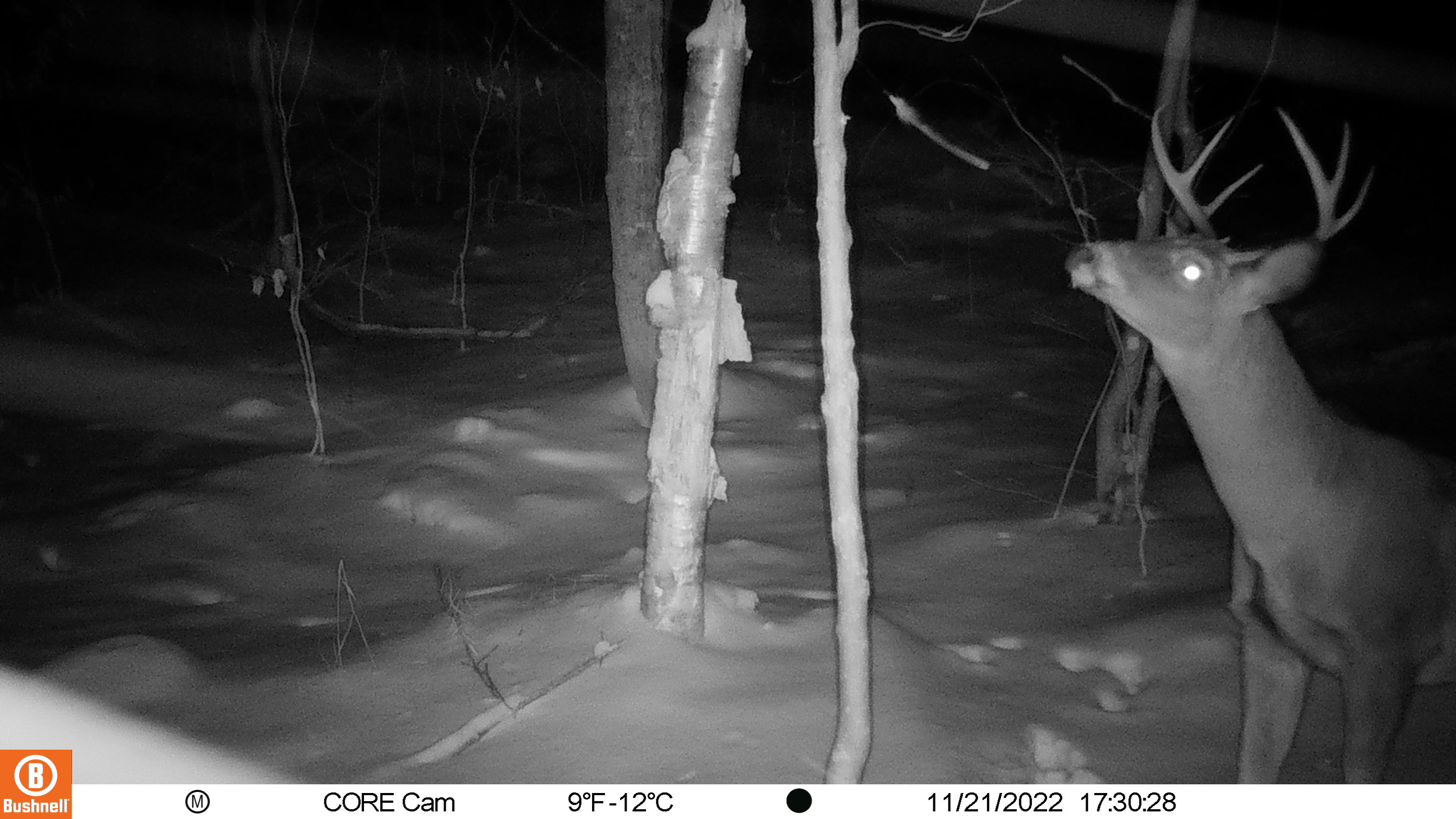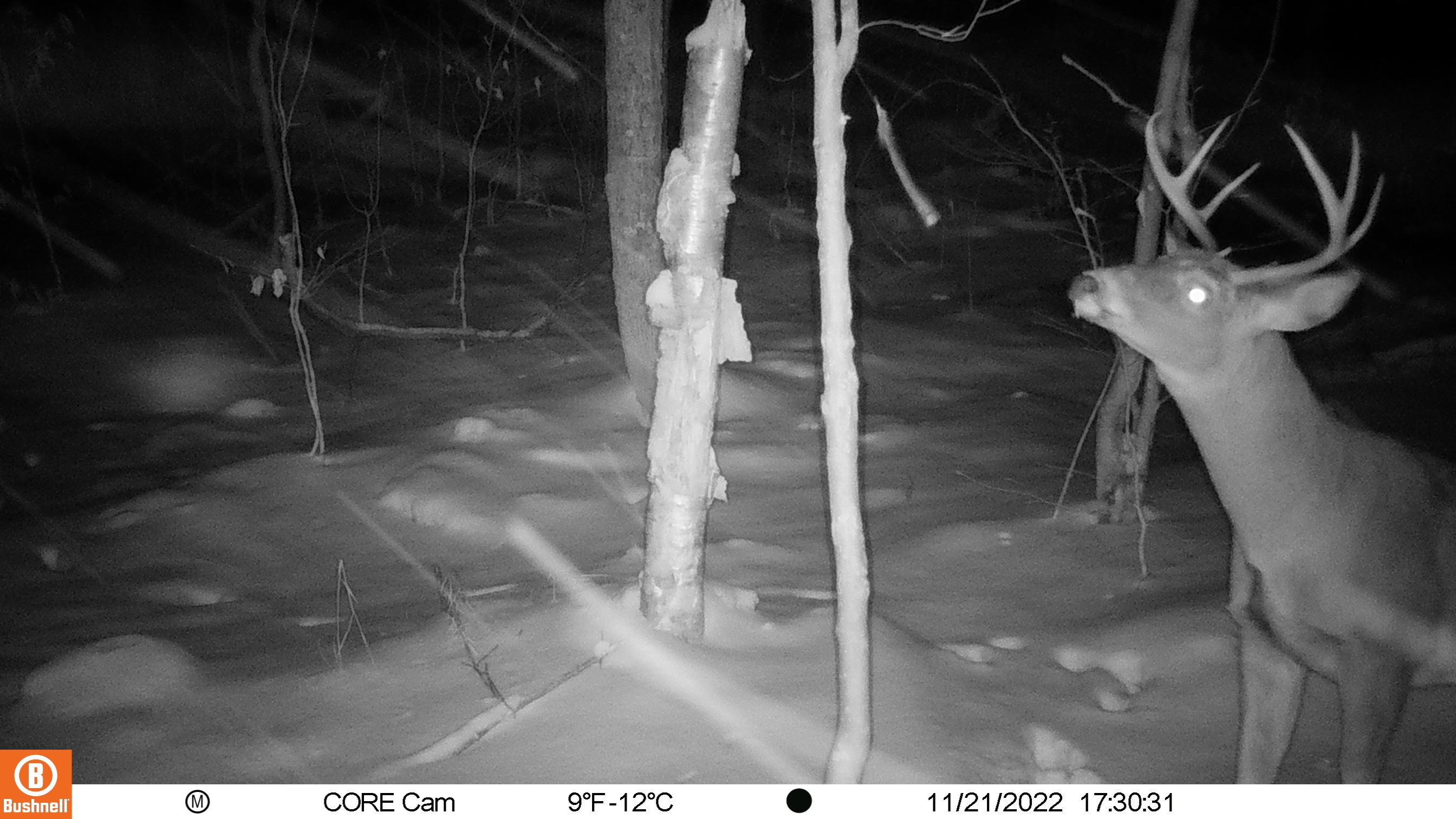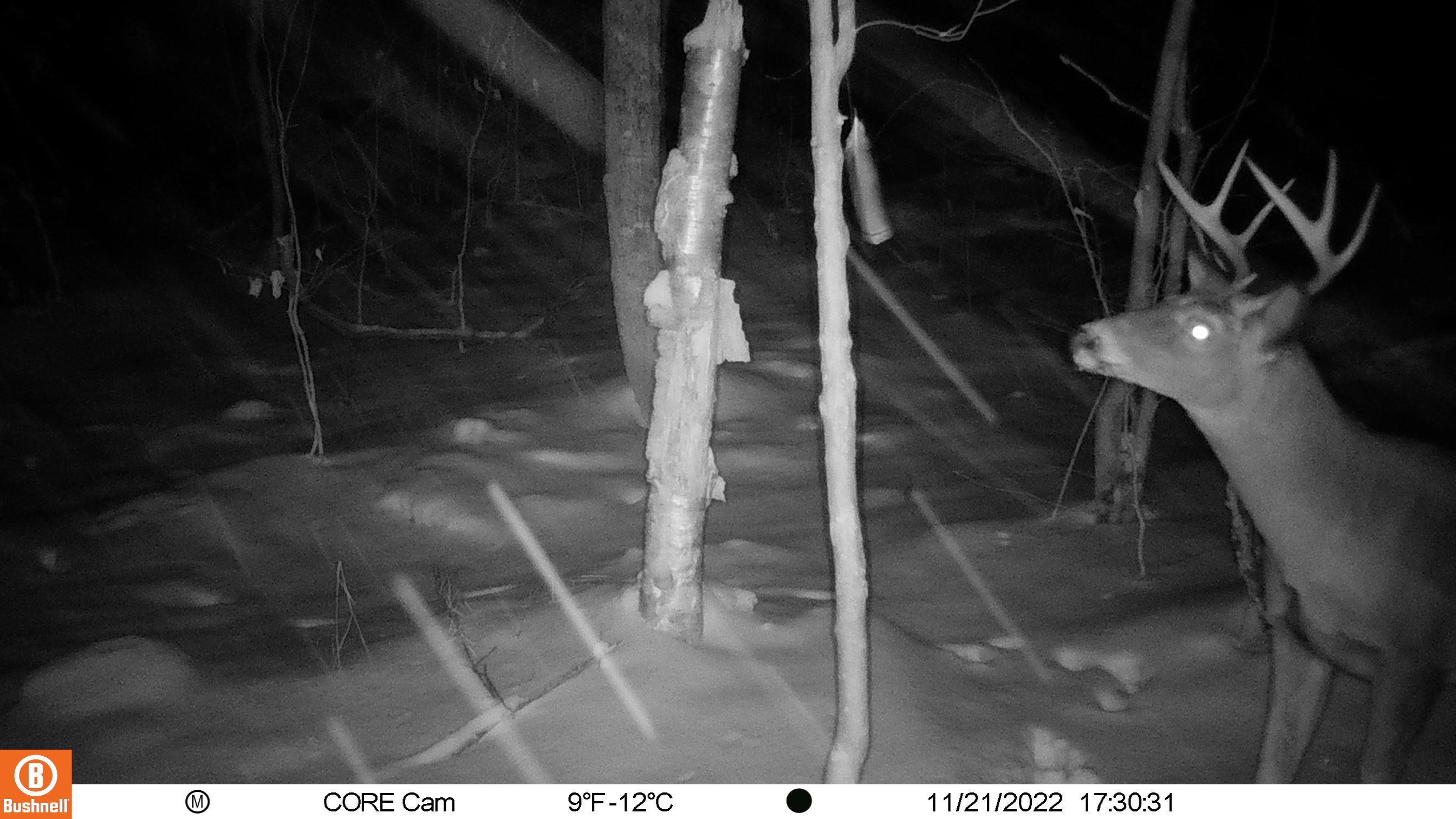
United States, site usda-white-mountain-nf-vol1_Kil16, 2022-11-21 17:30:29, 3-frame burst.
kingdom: Animalia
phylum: Chordata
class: Mammalia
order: Artiodactyla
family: Cervidae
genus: Odocoileus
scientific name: Odocoileus virginianus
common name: white-tailed deer